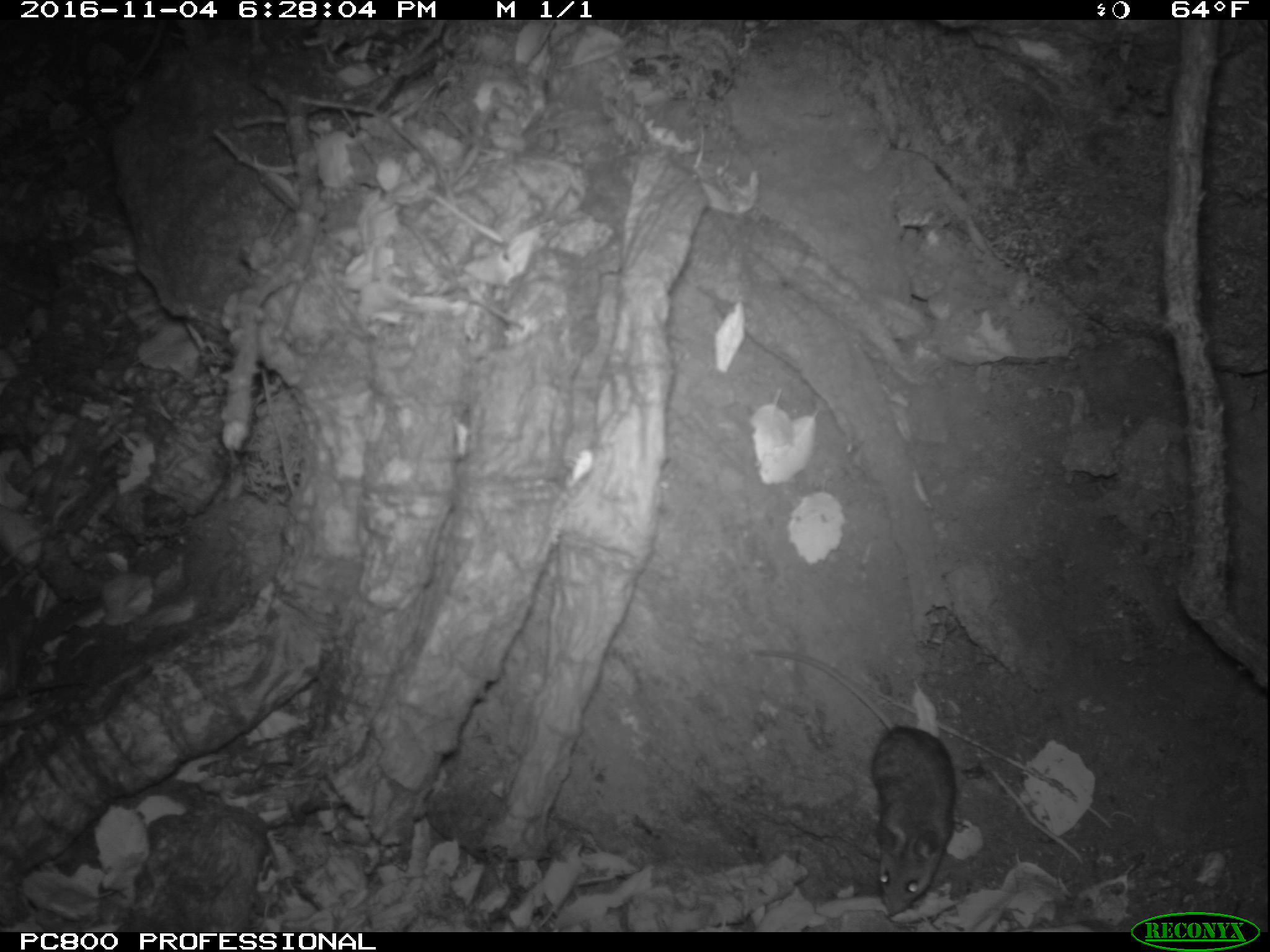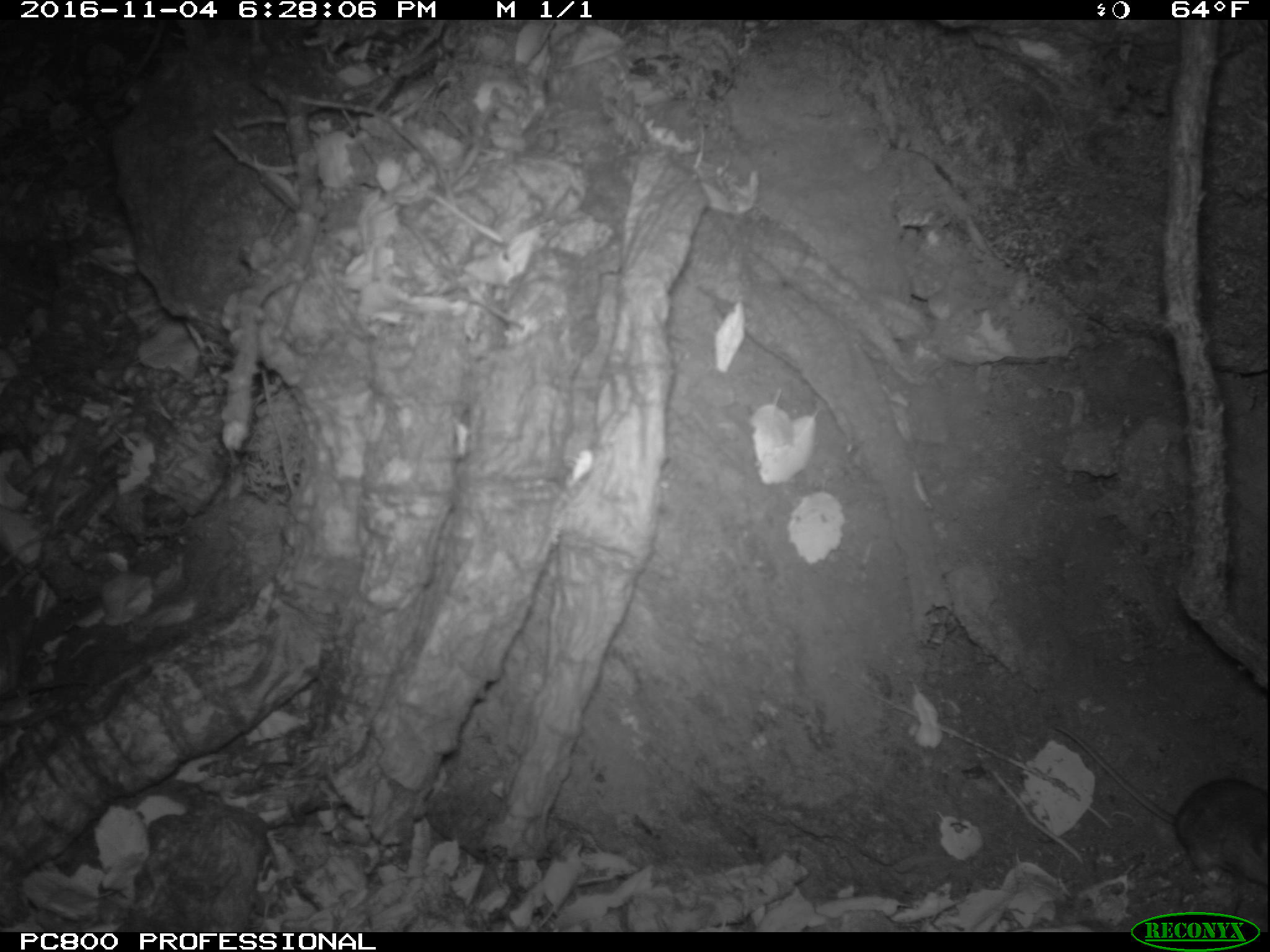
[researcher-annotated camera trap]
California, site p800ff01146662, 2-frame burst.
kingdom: Animalia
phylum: Chordata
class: Mammalia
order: Rodentia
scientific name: Rodentia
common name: rodent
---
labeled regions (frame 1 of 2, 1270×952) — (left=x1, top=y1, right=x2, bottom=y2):
rodent: (left=748, top=648, right=957, bottom=917)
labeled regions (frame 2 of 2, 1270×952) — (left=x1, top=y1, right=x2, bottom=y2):
rodent: (left=1051, top=724, right=1269, bottom=892)